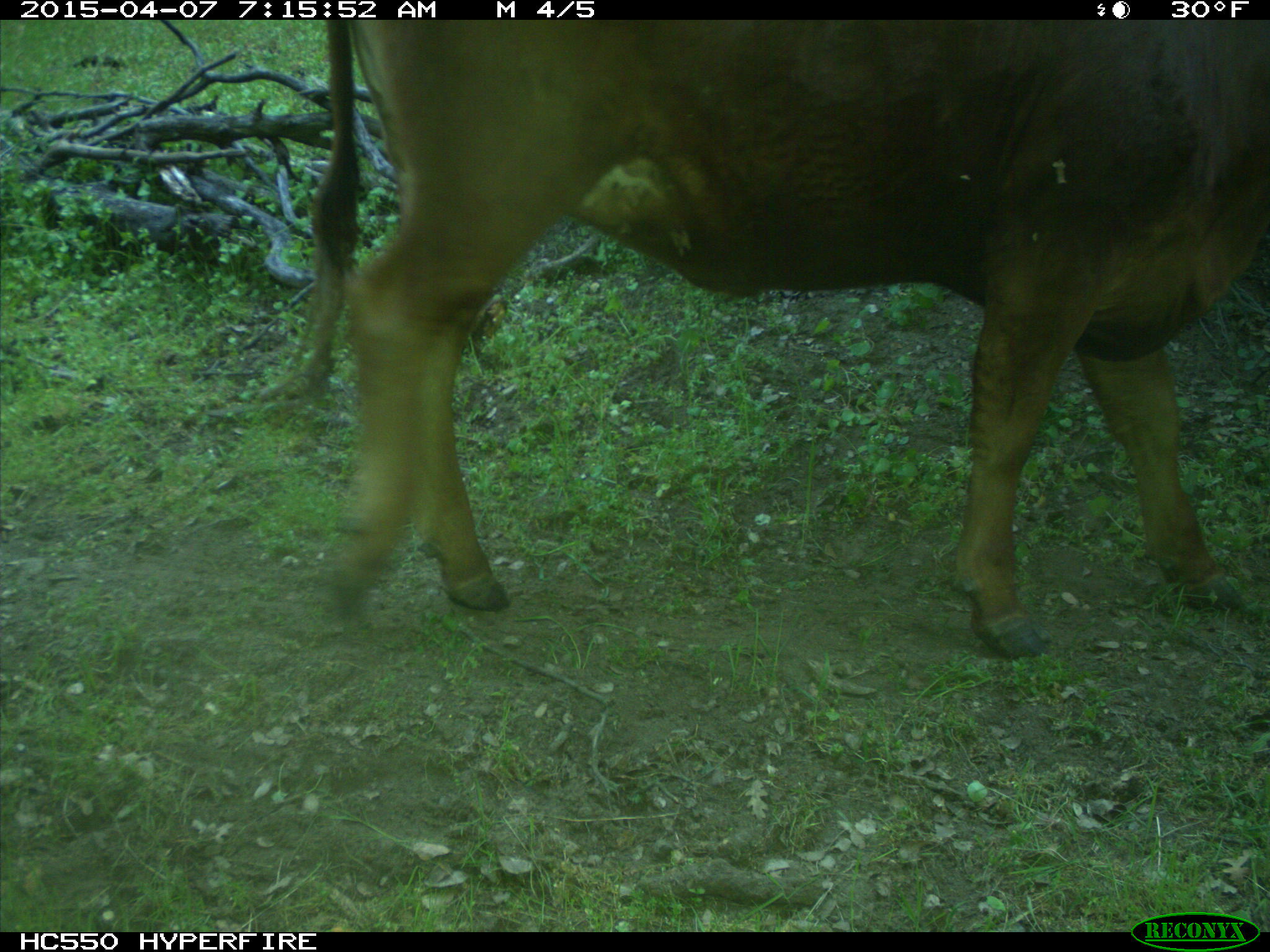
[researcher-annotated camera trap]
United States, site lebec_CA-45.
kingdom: Animalia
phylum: Chordata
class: Mammalia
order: Artiodactyla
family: Bovidae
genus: Bos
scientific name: Bos taurus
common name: domestic cow